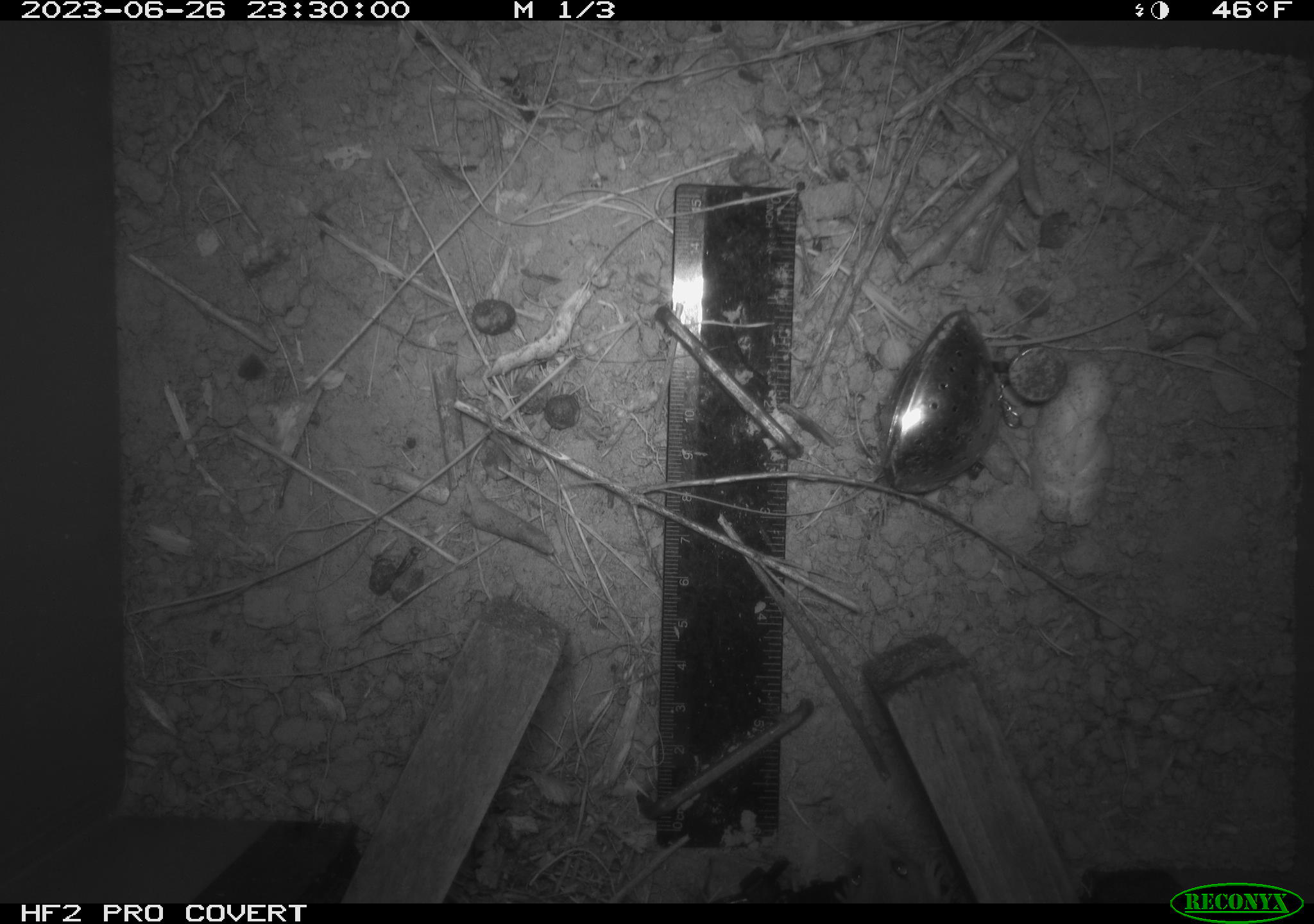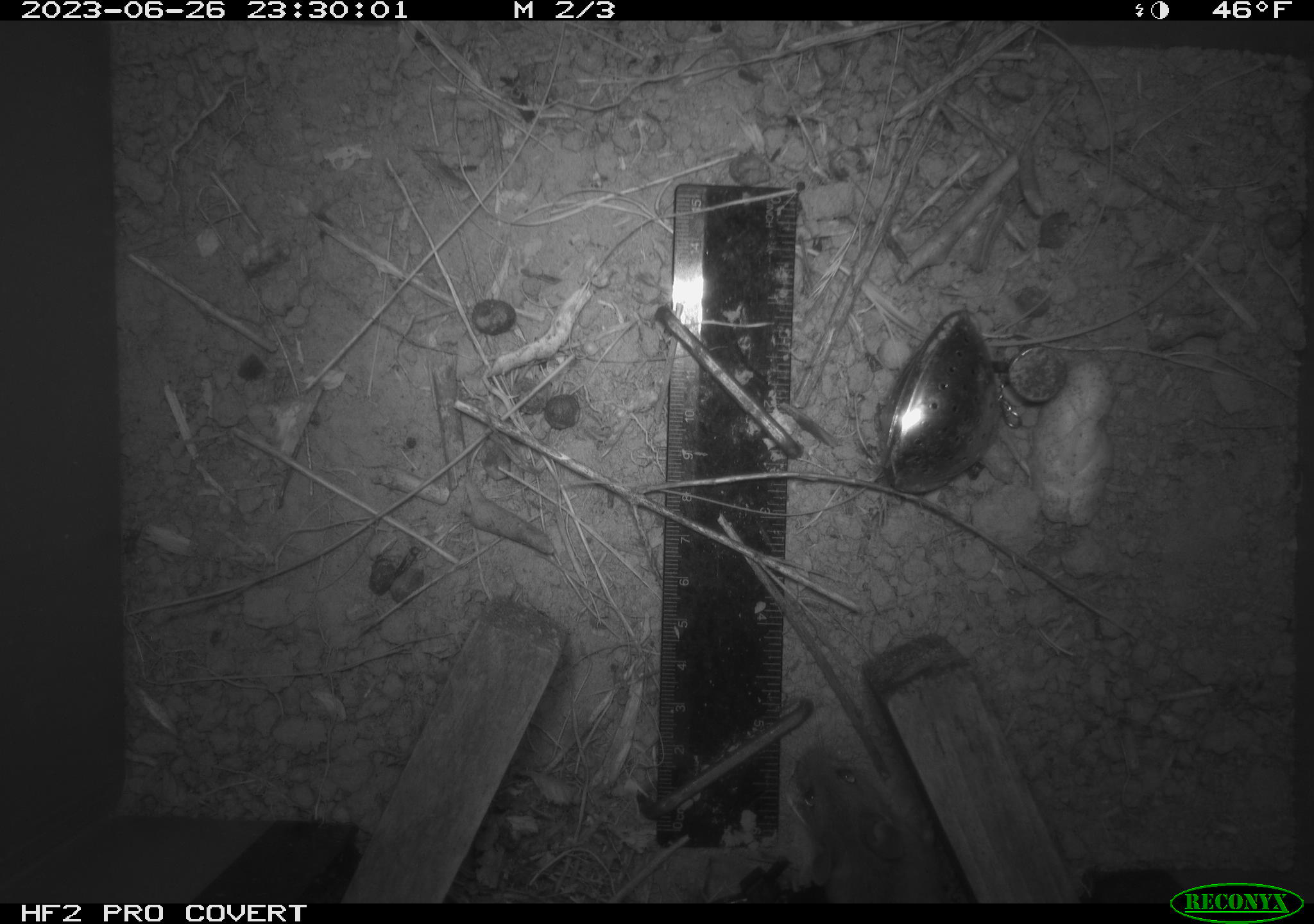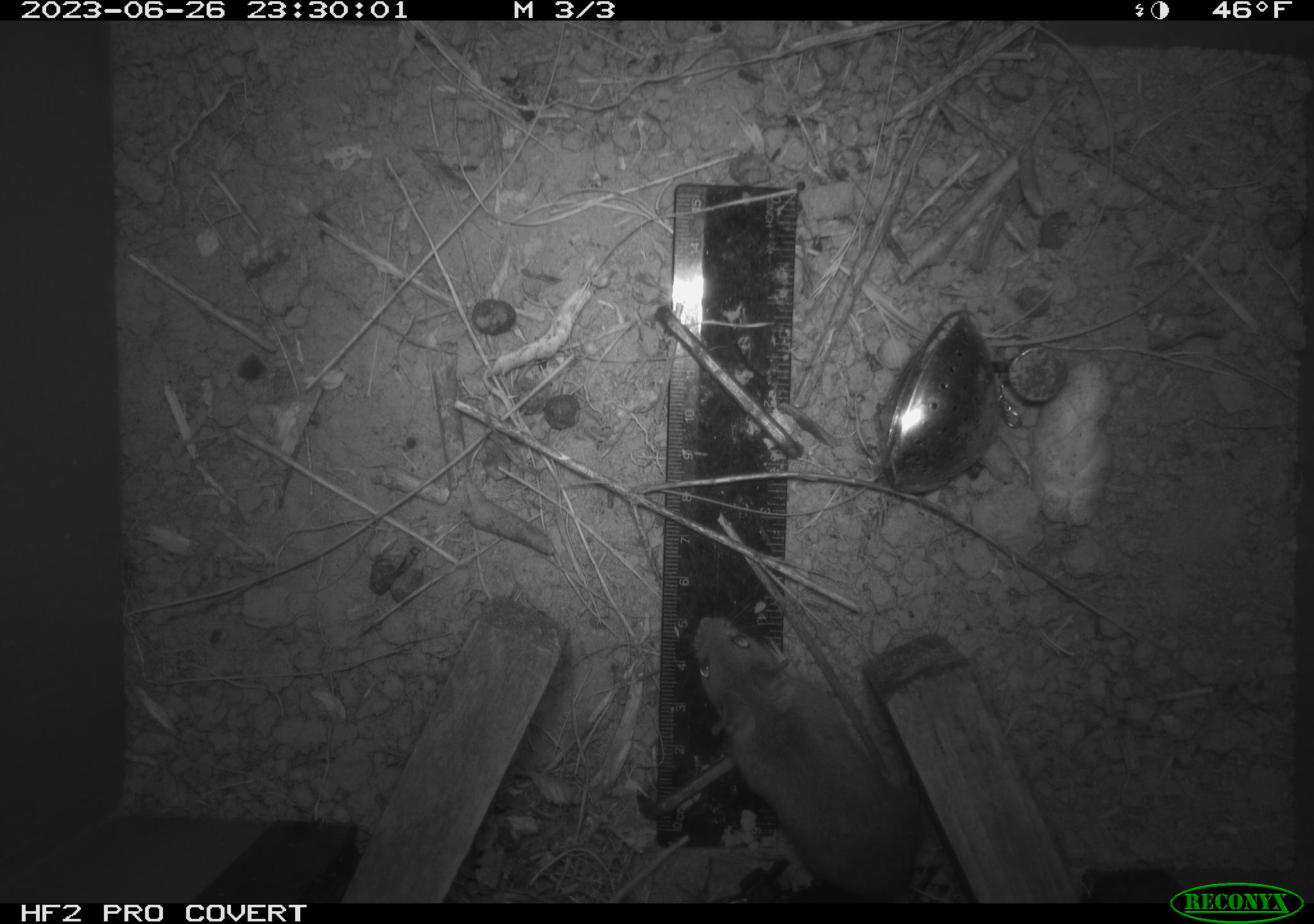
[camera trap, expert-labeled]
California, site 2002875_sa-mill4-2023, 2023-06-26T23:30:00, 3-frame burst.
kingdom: Animalia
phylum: Chordata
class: Mammalia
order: Rodentia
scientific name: Rodentia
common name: mouse species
Mouse species (Rodentia).